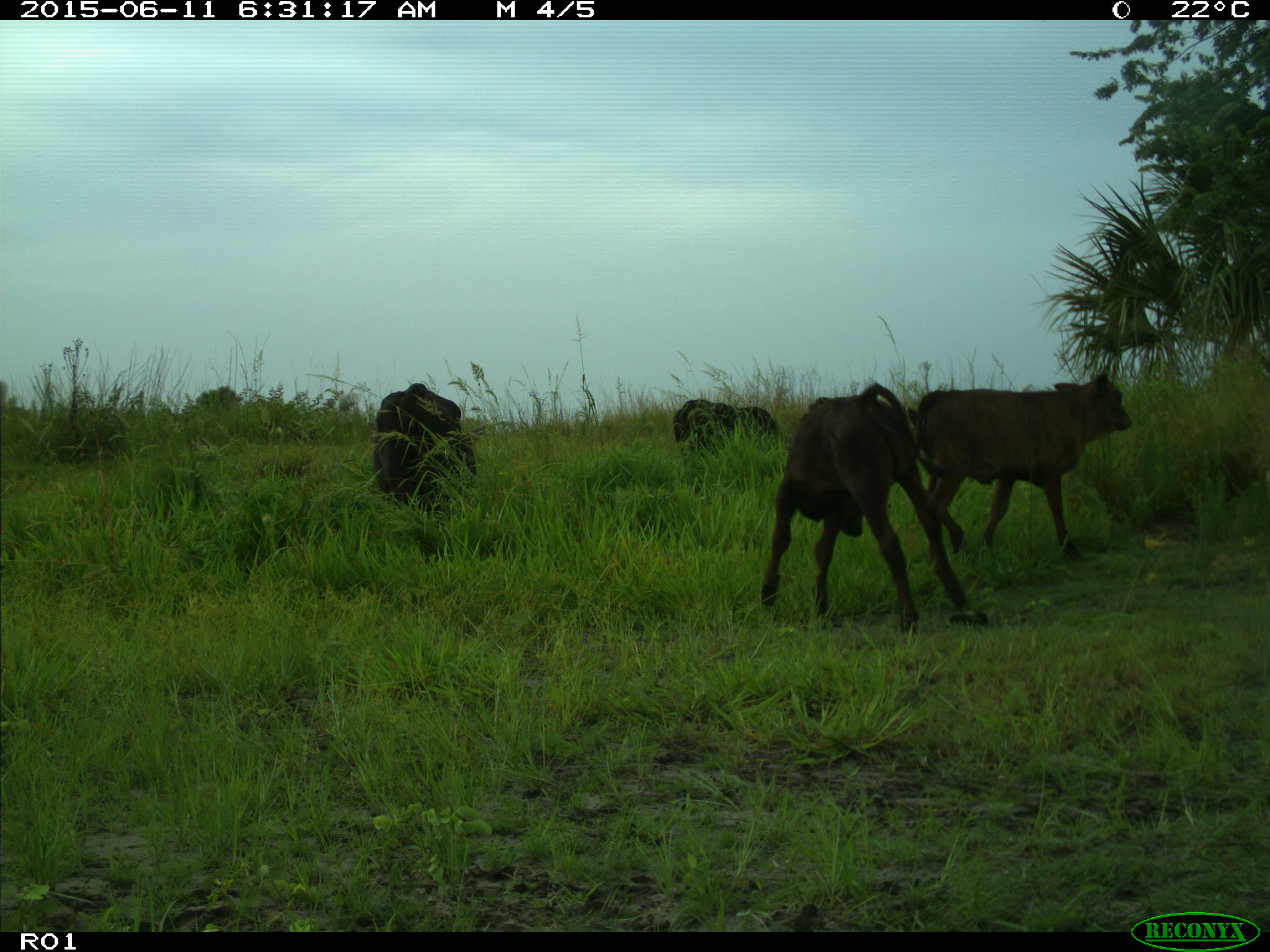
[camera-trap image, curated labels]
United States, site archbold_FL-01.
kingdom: Animalia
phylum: Chordata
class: Mammalia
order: Artiodactyla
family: Bovidae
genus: Bos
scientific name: Bos taurus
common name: domestic cow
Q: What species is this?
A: Bos taurus (domestic cow).